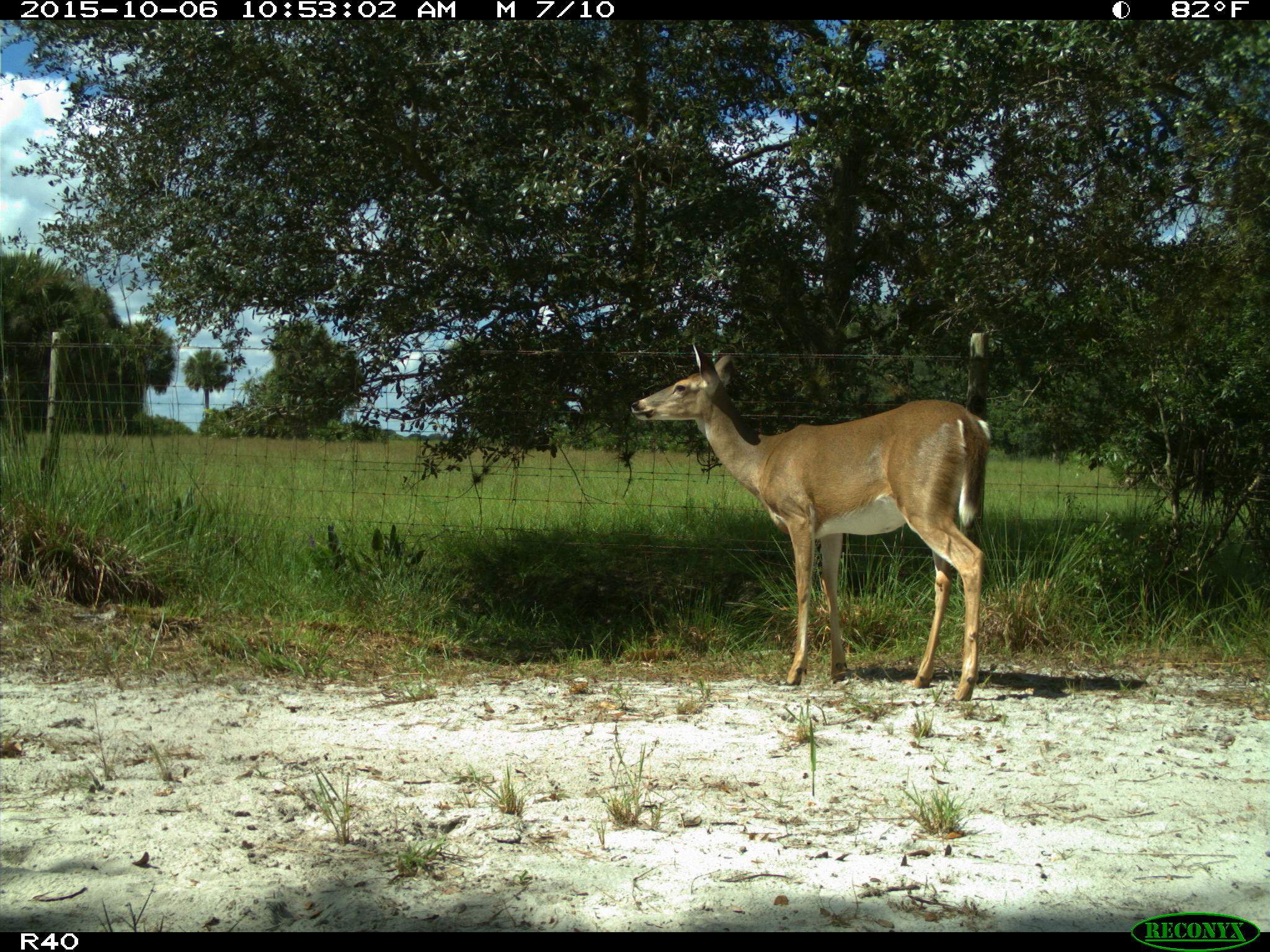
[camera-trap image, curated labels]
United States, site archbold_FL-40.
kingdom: Animalia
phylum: Chordata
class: Mammalia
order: Artiodactyla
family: Cervidae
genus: Odocoileus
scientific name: Odocoileus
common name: deer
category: unidentified deer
Unidentified deer (deer) (Odocoileus).